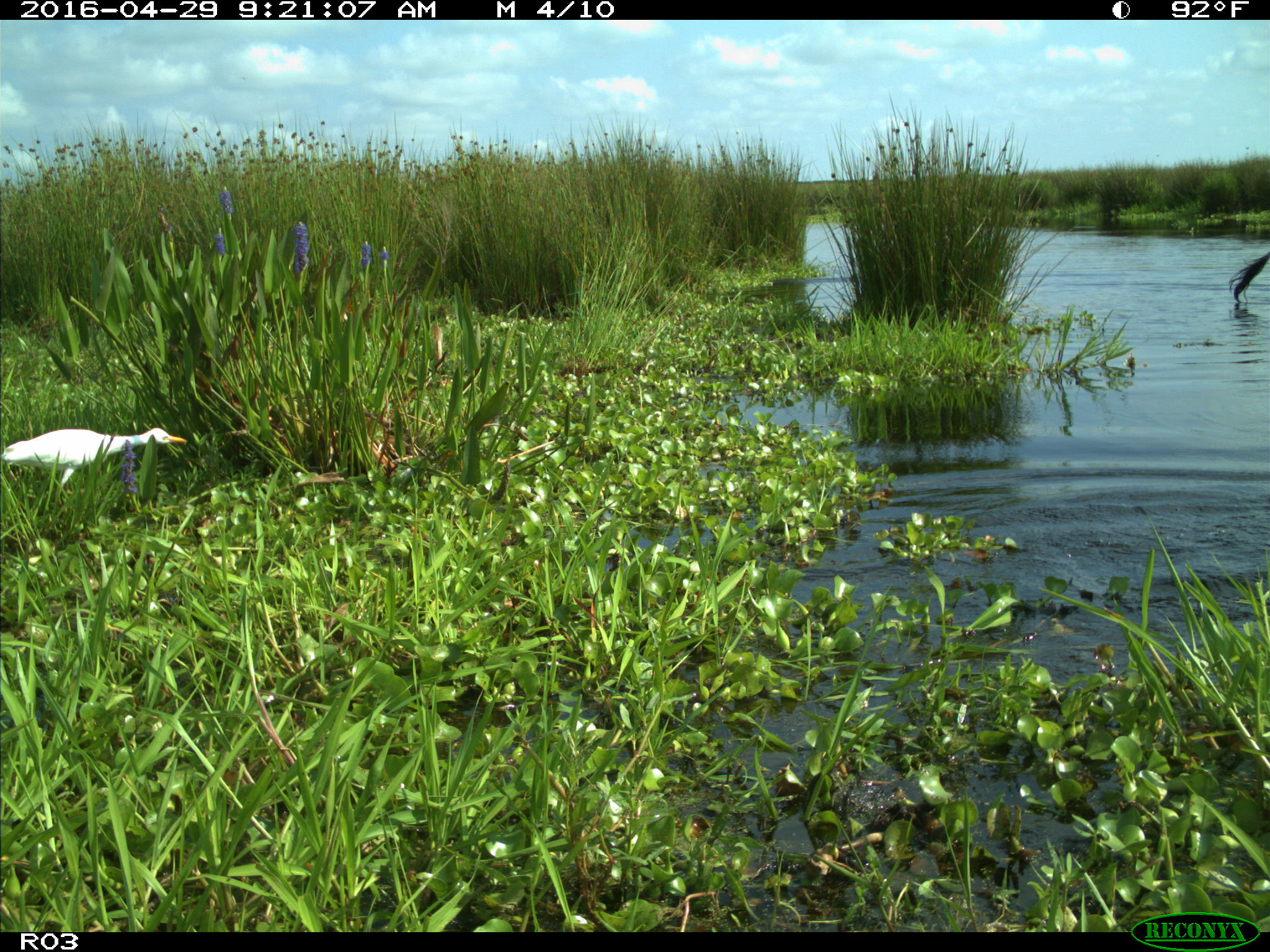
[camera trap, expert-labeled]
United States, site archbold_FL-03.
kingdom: Animalia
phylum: Chordata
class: Mammalia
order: Artiodactyla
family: Bovidae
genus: Bos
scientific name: Bos taurus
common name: domestic cow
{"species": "Bos taurus (domestic cow)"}